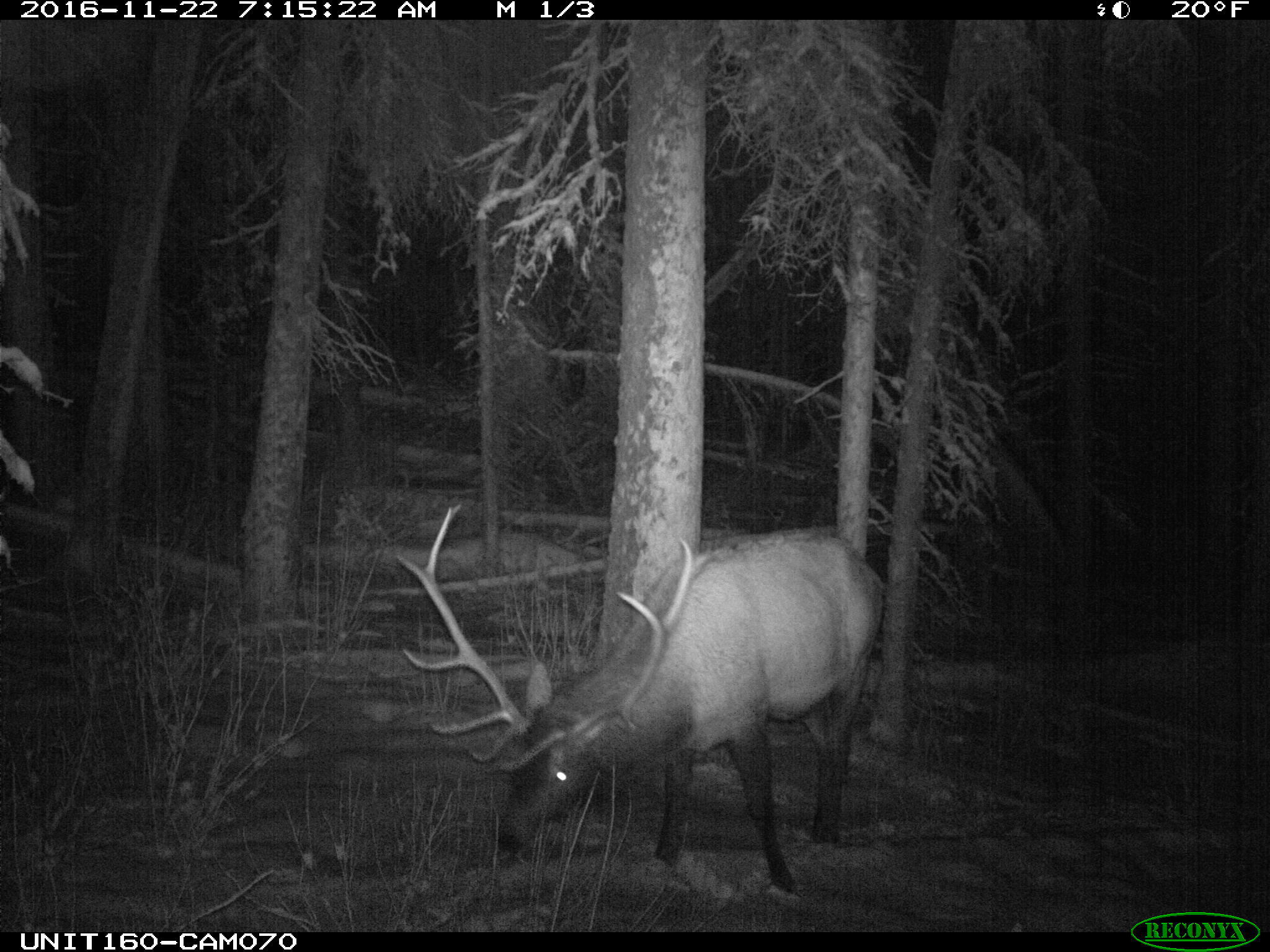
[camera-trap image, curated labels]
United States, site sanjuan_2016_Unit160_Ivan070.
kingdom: Animalia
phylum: Chordata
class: Mammalia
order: Artiodactyla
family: Cervidae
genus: Cervus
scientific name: Cervus elaphus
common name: red deer